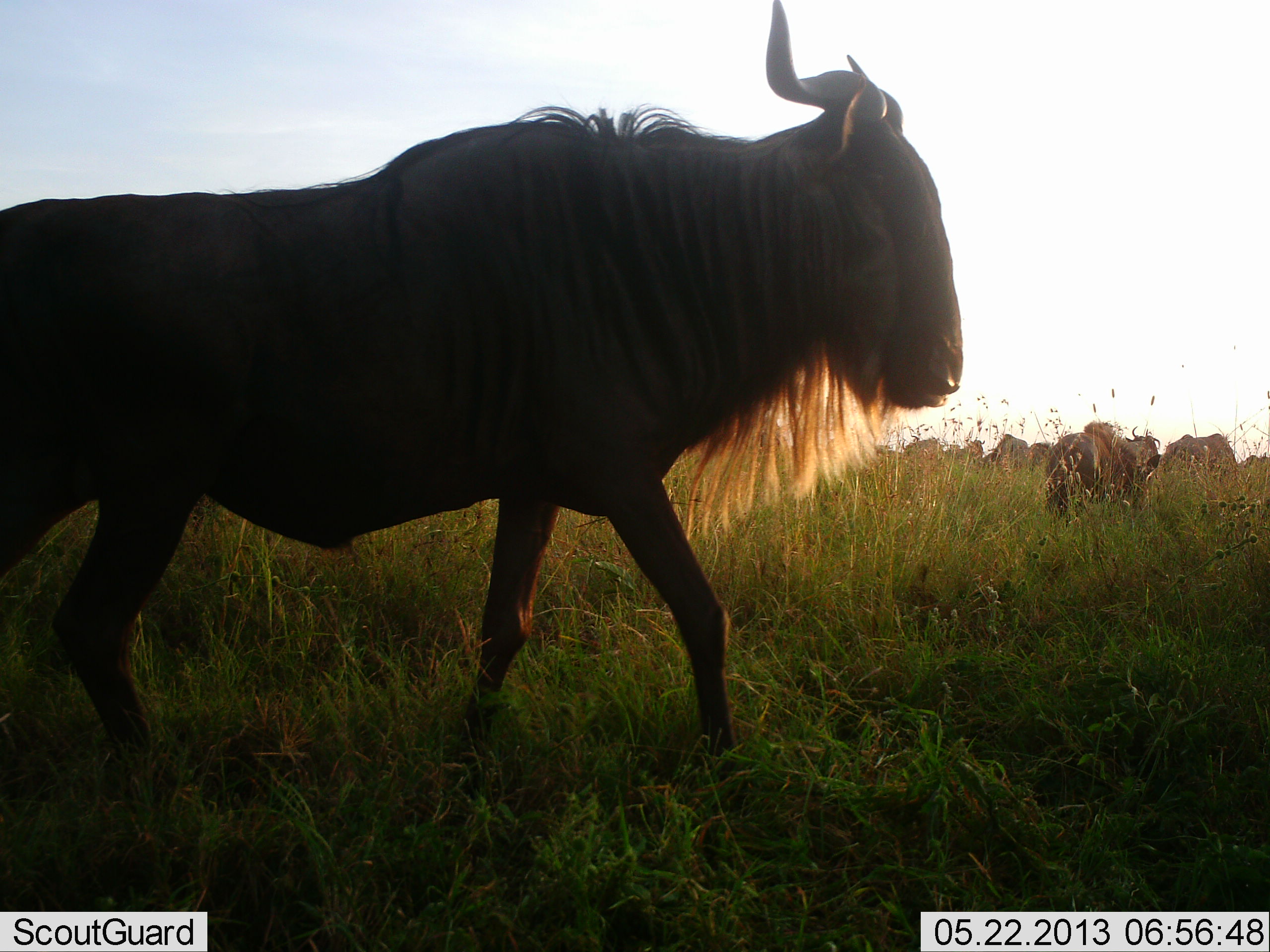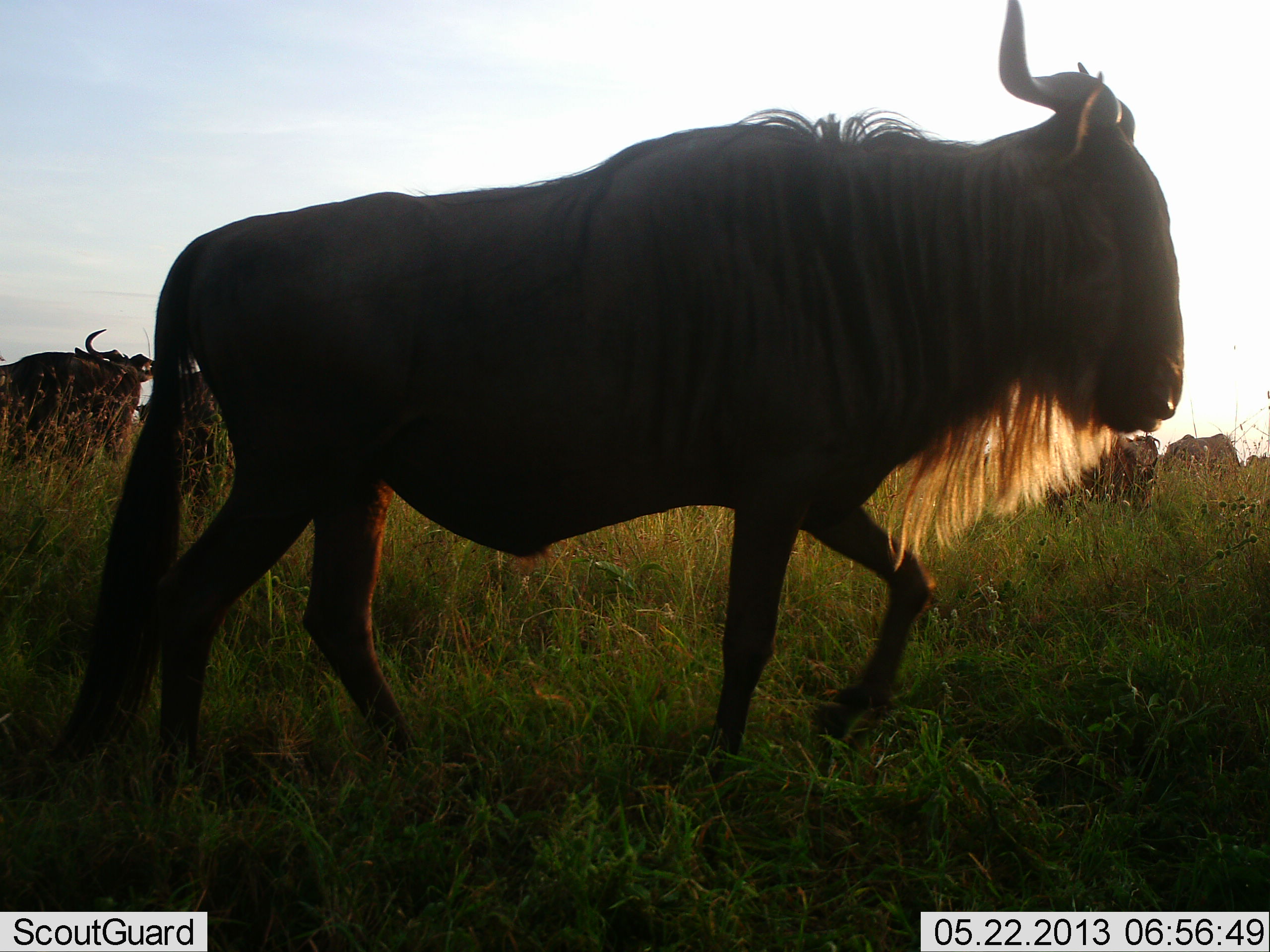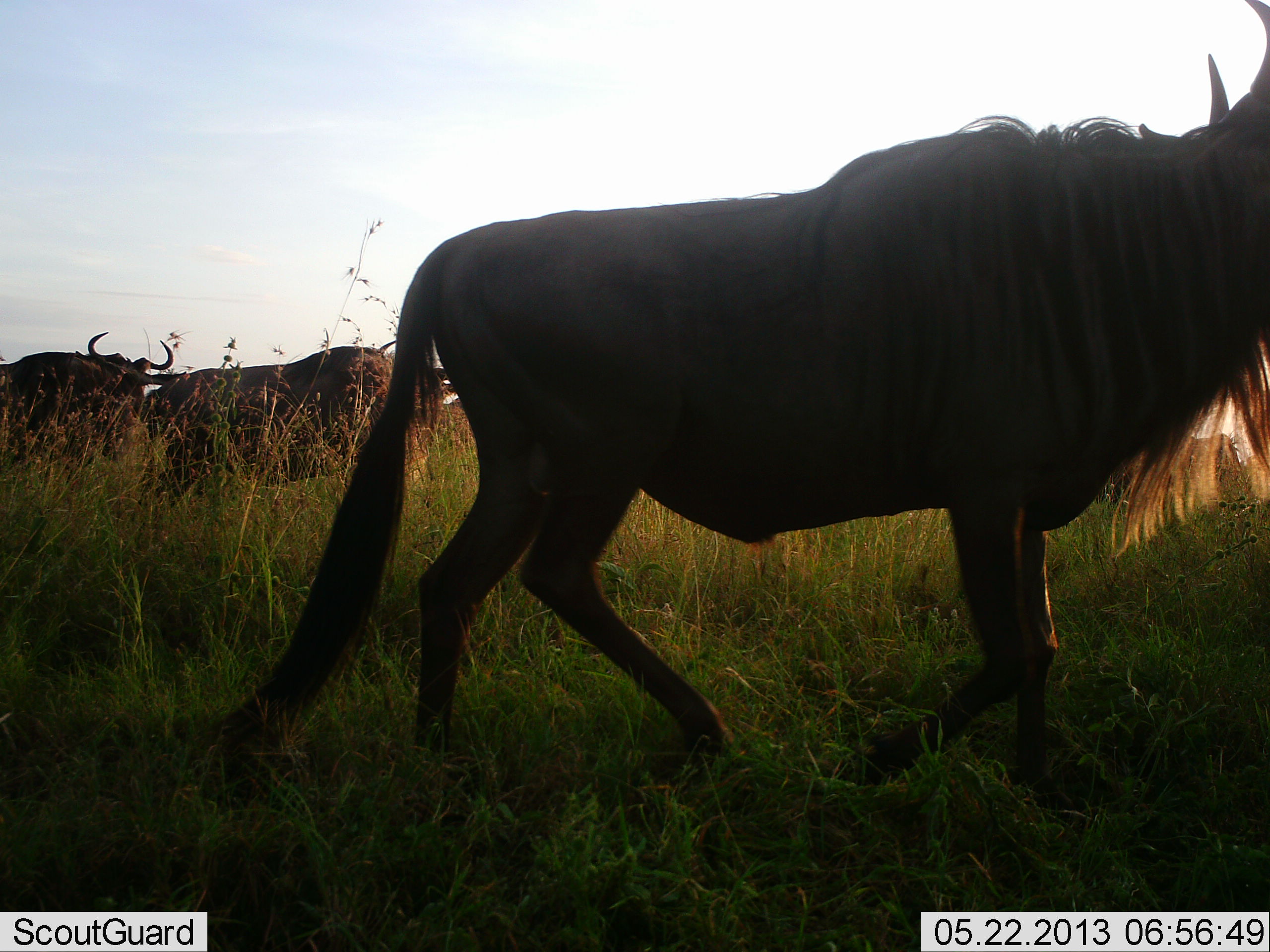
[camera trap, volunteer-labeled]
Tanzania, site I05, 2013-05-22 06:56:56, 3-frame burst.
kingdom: Animalia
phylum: Chordata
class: Mammalia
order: Artiodactyla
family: Bovidae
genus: Connochaetes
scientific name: Connochaetes taurinus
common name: blue wildebeest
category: wildebeest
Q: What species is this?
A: Wildebeest (blue wildebeest) (Connochaetes taurinus).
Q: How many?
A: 7.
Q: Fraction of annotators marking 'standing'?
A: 54%.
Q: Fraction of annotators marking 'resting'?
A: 0%.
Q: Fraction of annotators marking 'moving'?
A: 88%.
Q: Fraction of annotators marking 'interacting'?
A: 0%.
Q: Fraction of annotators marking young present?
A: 0%.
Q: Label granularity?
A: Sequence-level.